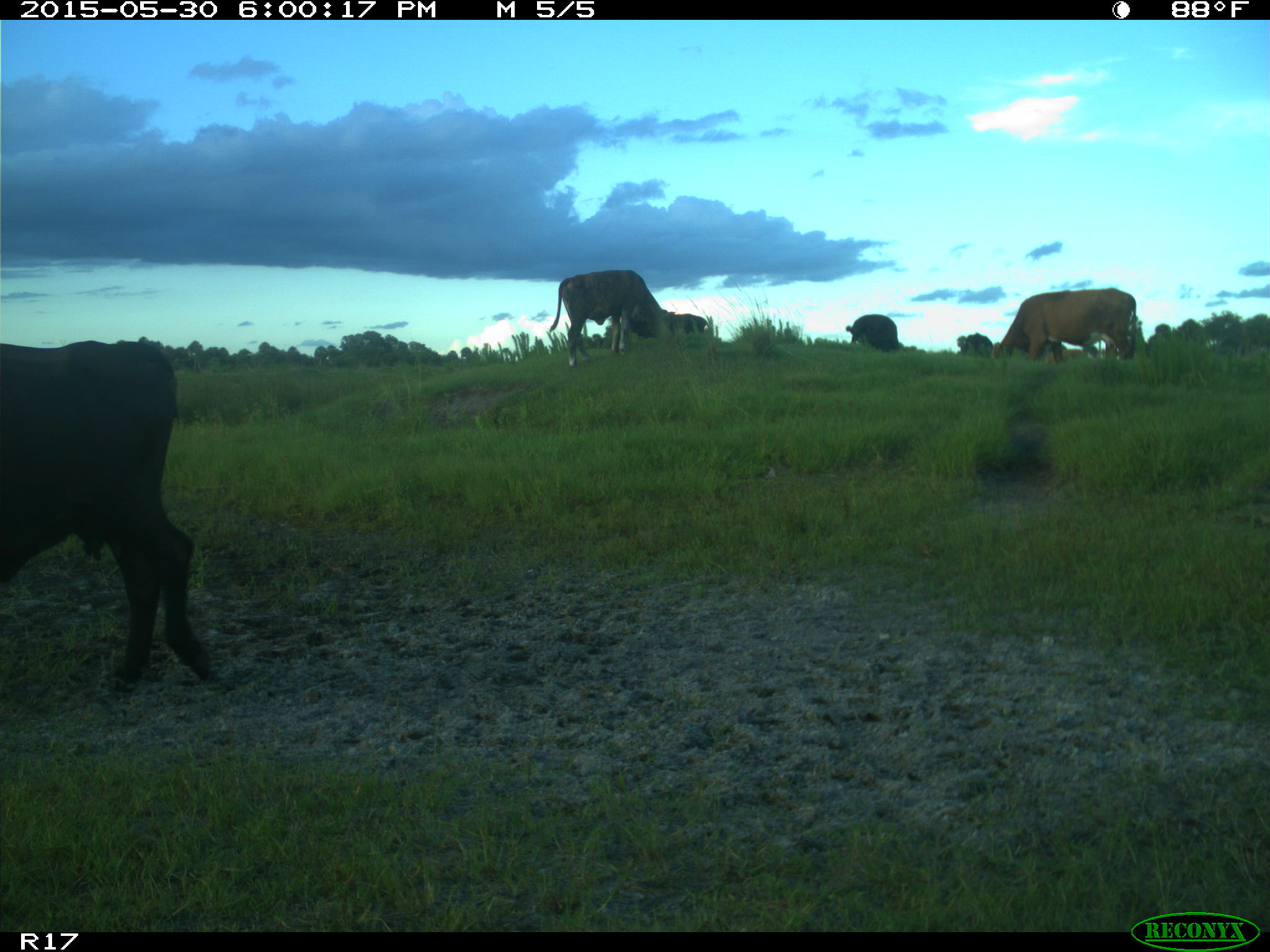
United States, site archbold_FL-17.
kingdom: Animalia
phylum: Chordata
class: Mammalia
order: Artiodactyla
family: Bovidae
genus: Bos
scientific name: Bos taurus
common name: domestic cow